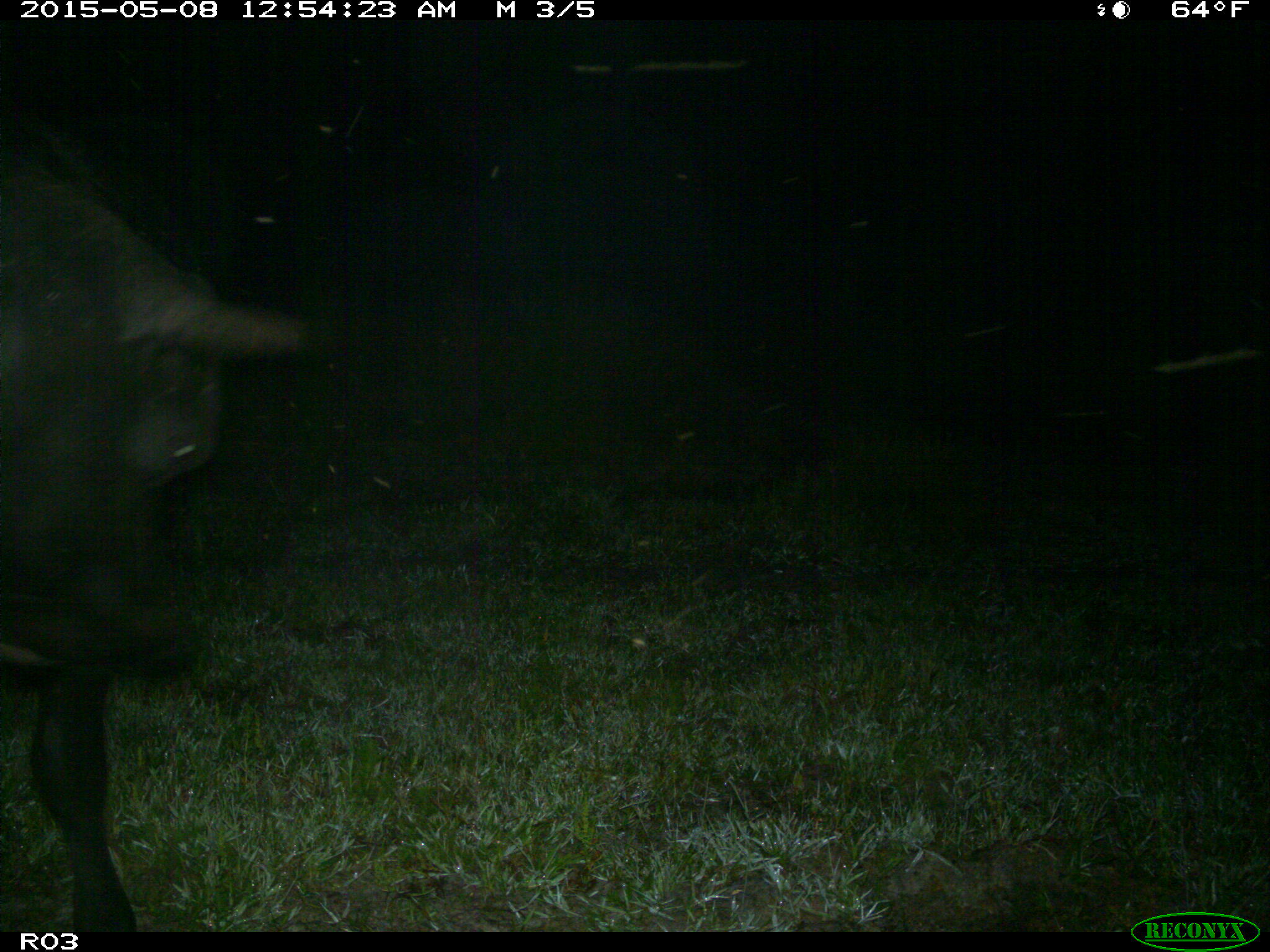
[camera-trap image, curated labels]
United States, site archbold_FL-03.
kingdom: Animalia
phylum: Chordata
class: Mammalia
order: Artiodactyla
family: Bovidae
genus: Bos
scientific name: Bos taurus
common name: domestic cow